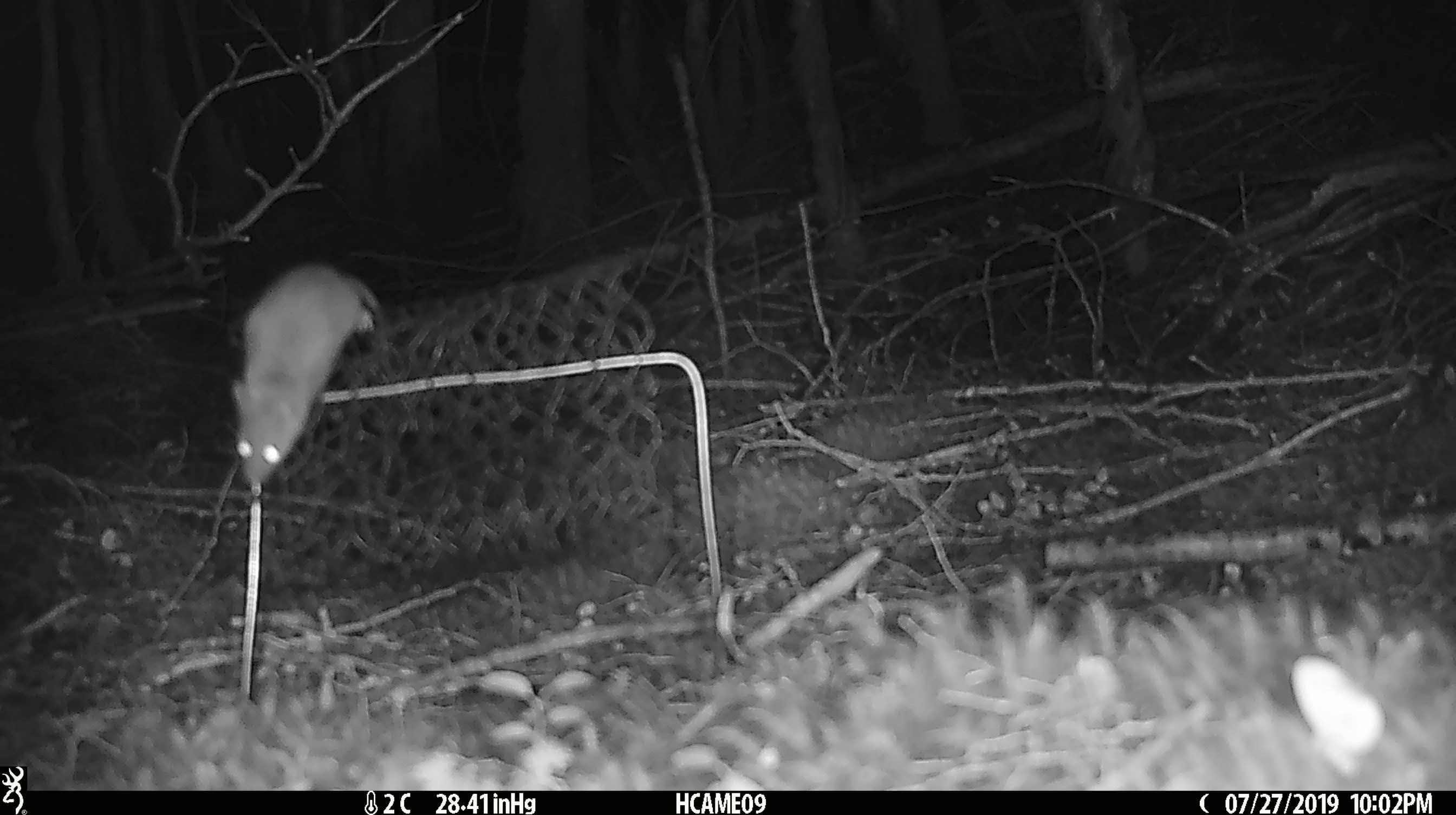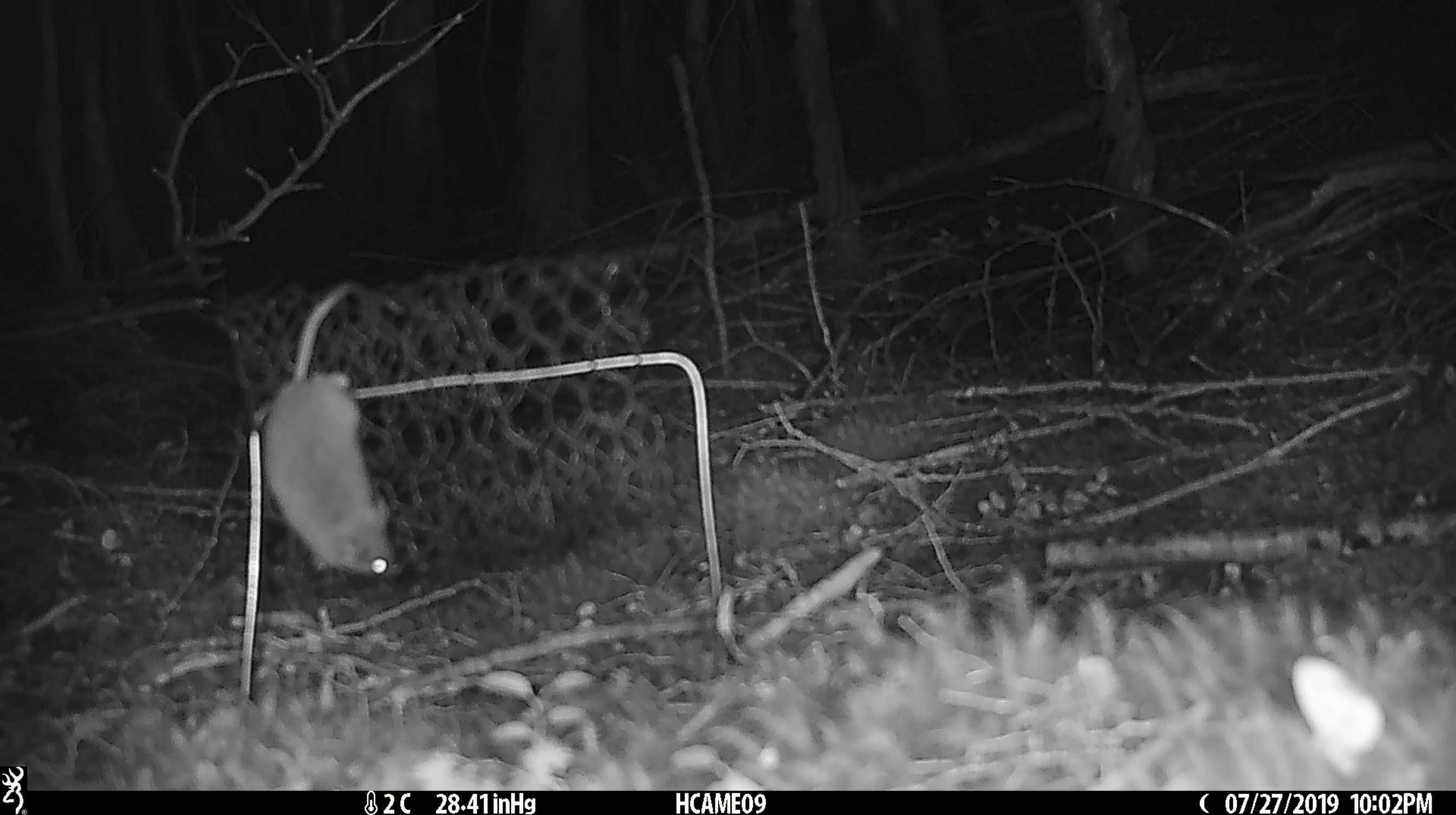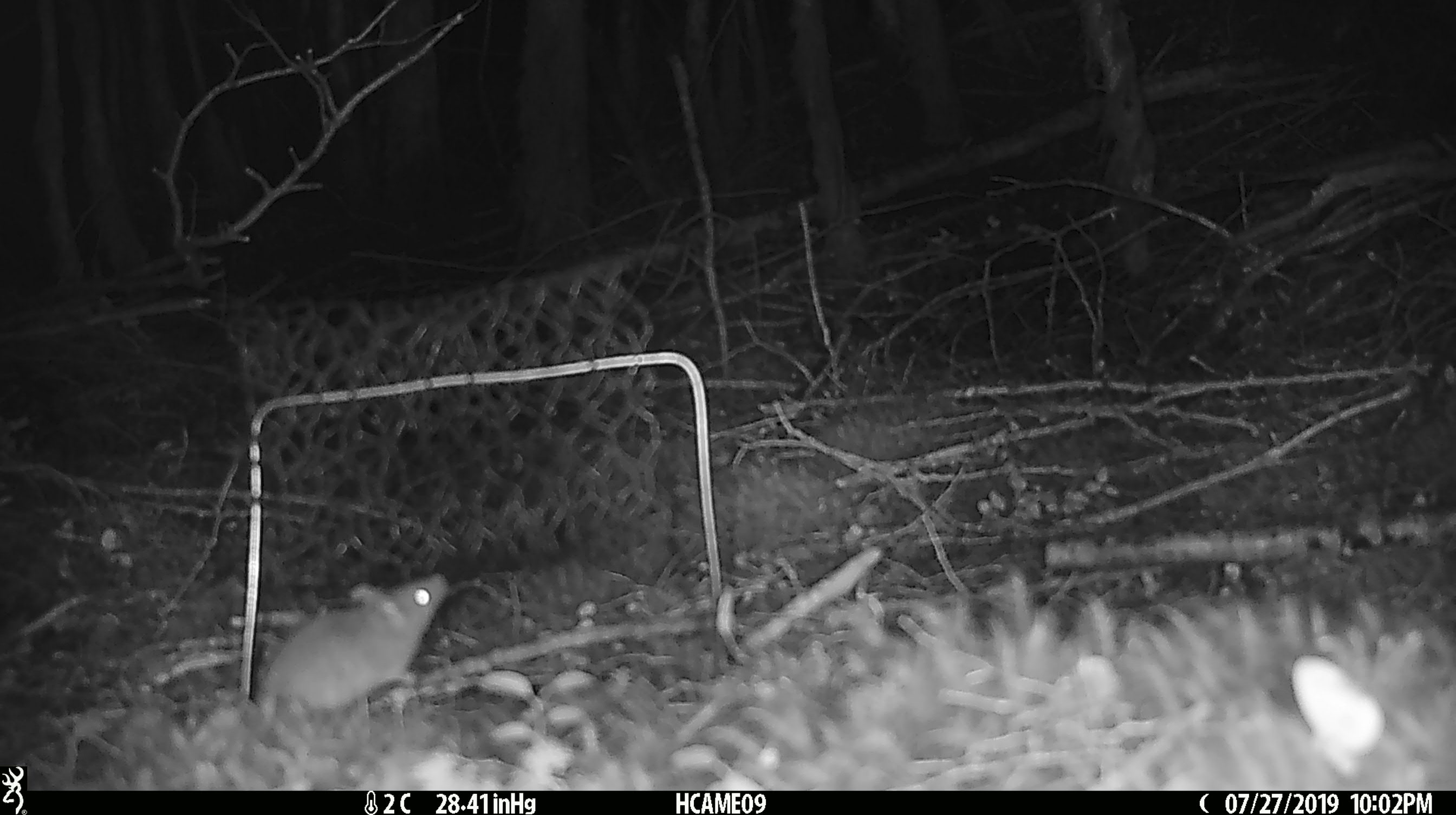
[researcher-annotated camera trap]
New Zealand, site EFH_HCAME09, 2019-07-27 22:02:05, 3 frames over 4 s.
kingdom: Animalia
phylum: Chordata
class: Mammalia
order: Rodentia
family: Muridae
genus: Mus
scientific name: Mus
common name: mouse